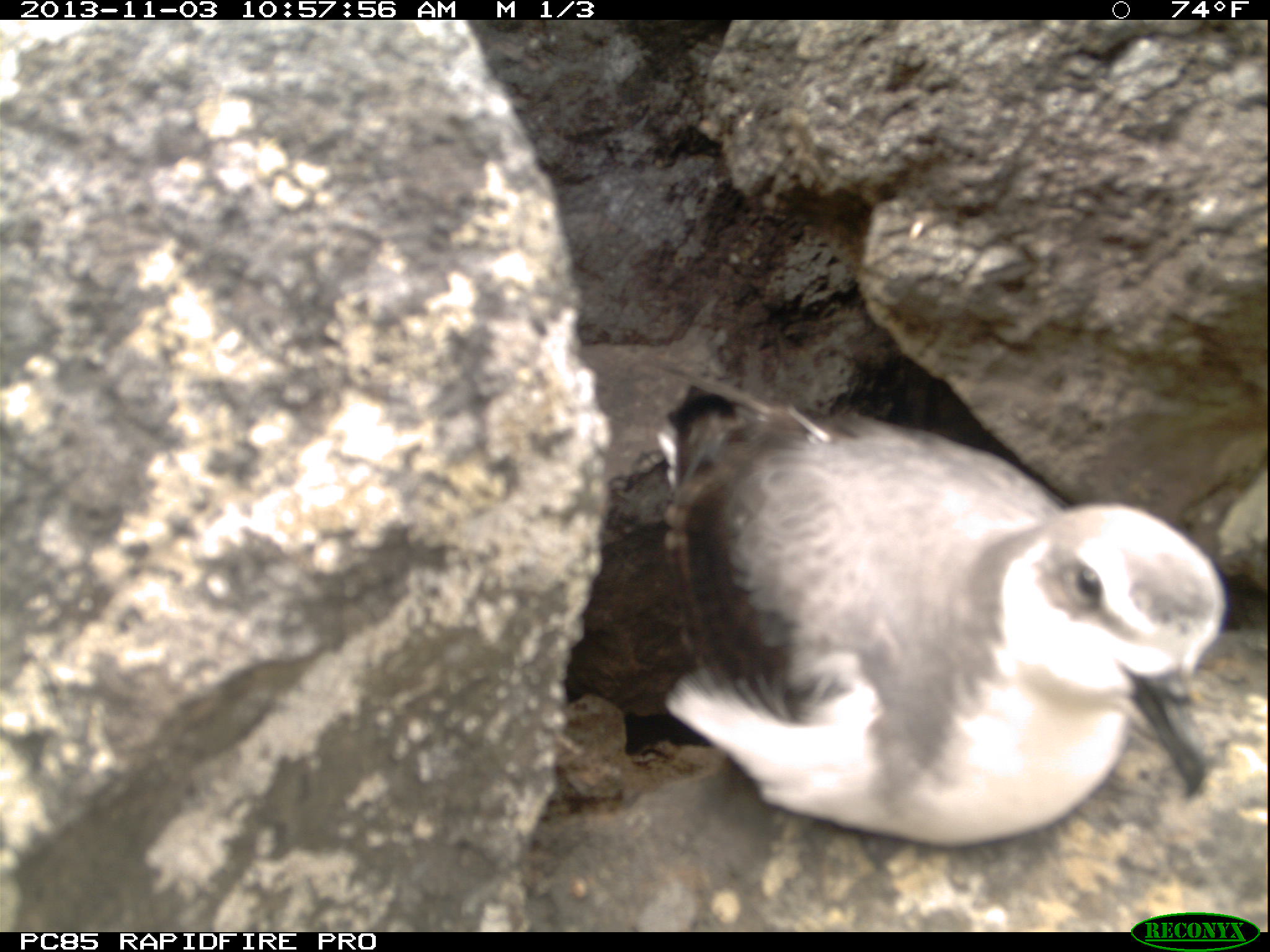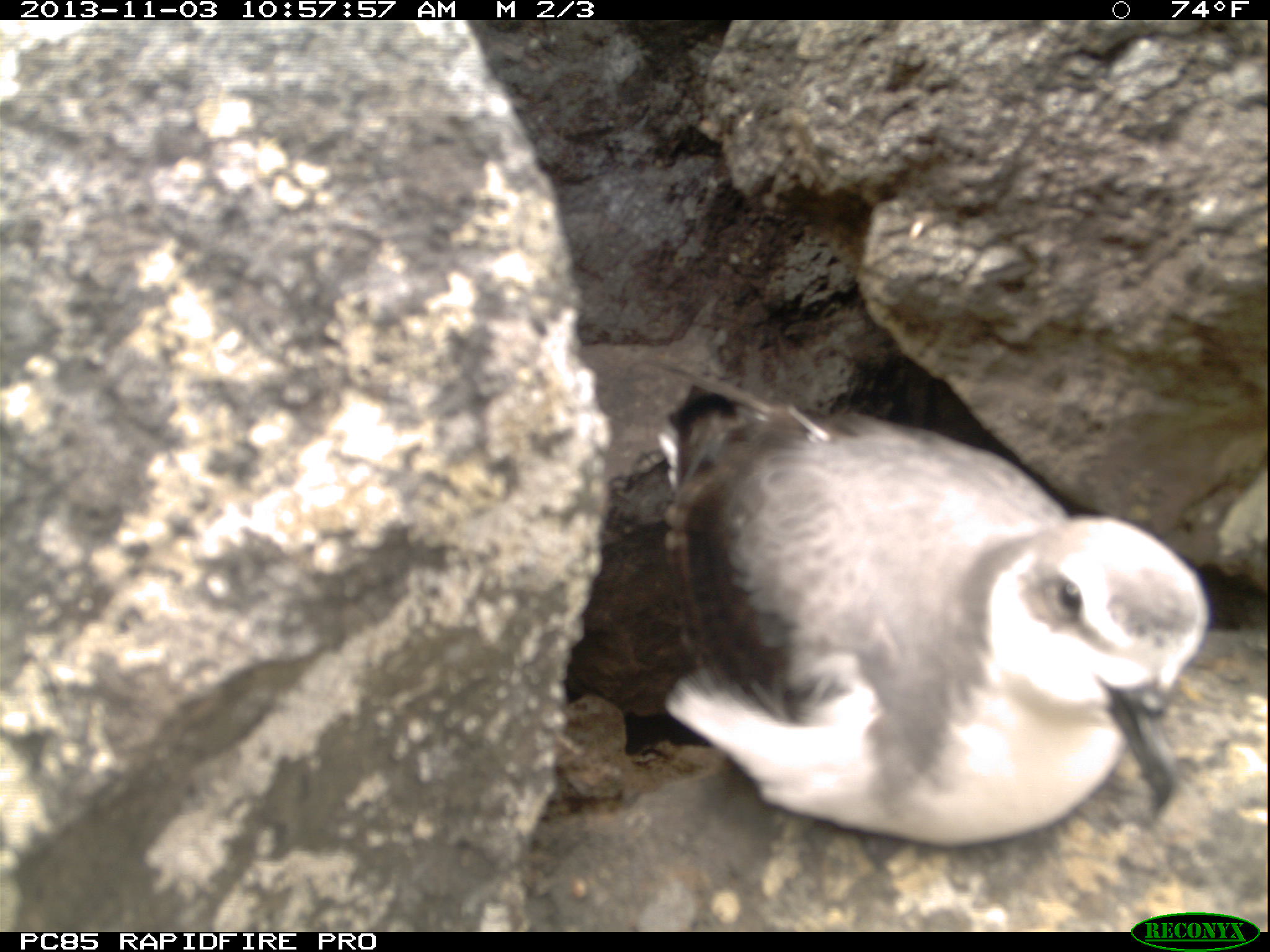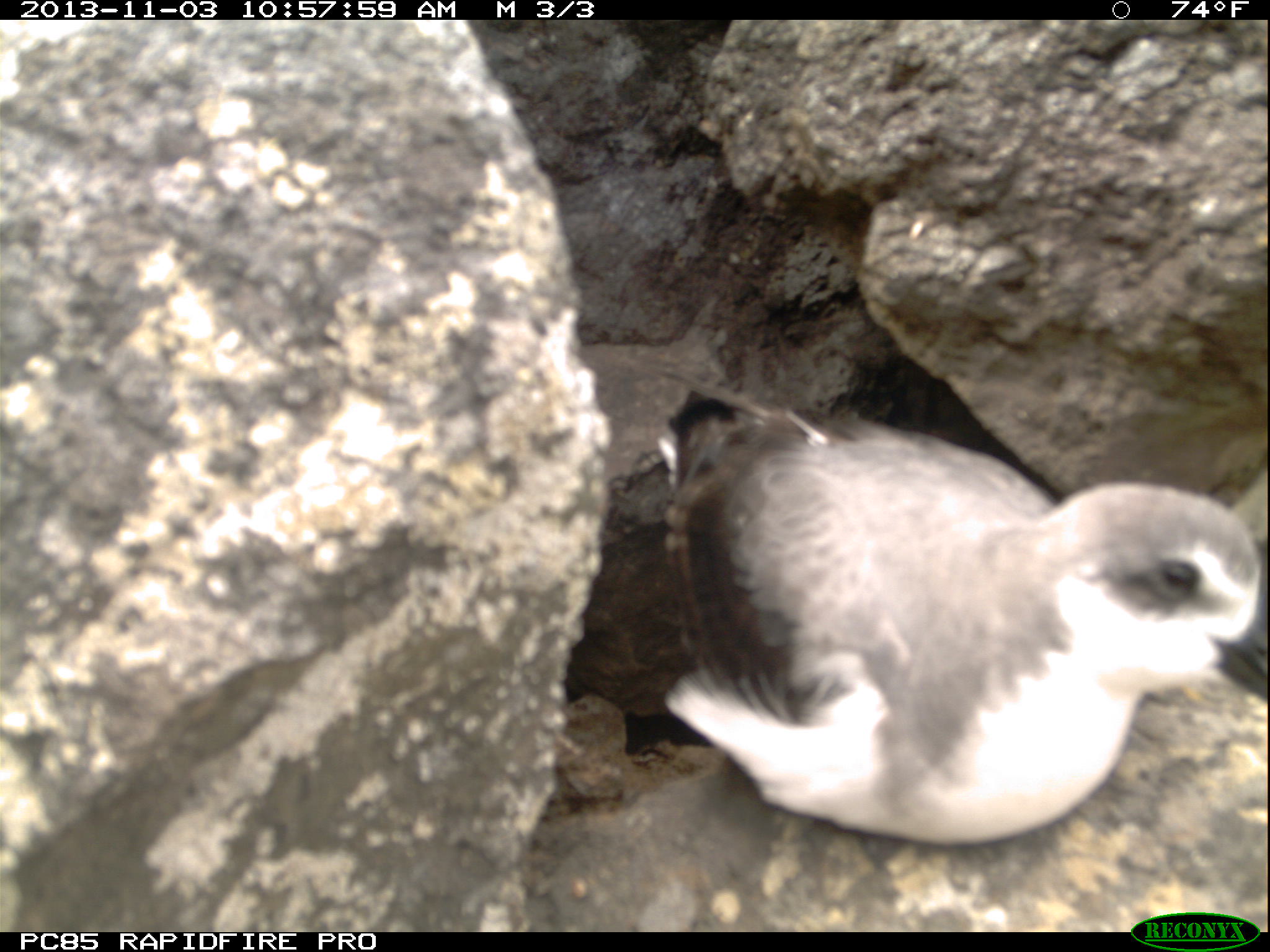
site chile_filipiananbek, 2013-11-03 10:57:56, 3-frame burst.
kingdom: Animalia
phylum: Chordata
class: Aves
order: Procellariiformes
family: Procellariidae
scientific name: Procellariidae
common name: petrel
Petrel (Procellariidae).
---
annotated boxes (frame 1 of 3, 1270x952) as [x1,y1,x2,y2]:
petrel: [630,374,1243,846]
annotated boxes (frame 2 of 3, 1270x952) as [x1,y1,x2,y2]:
petrel: [629,374,1222,845]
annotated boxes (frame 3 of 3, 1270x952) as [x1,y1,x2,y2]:
petrel: [622,406,1269,852]